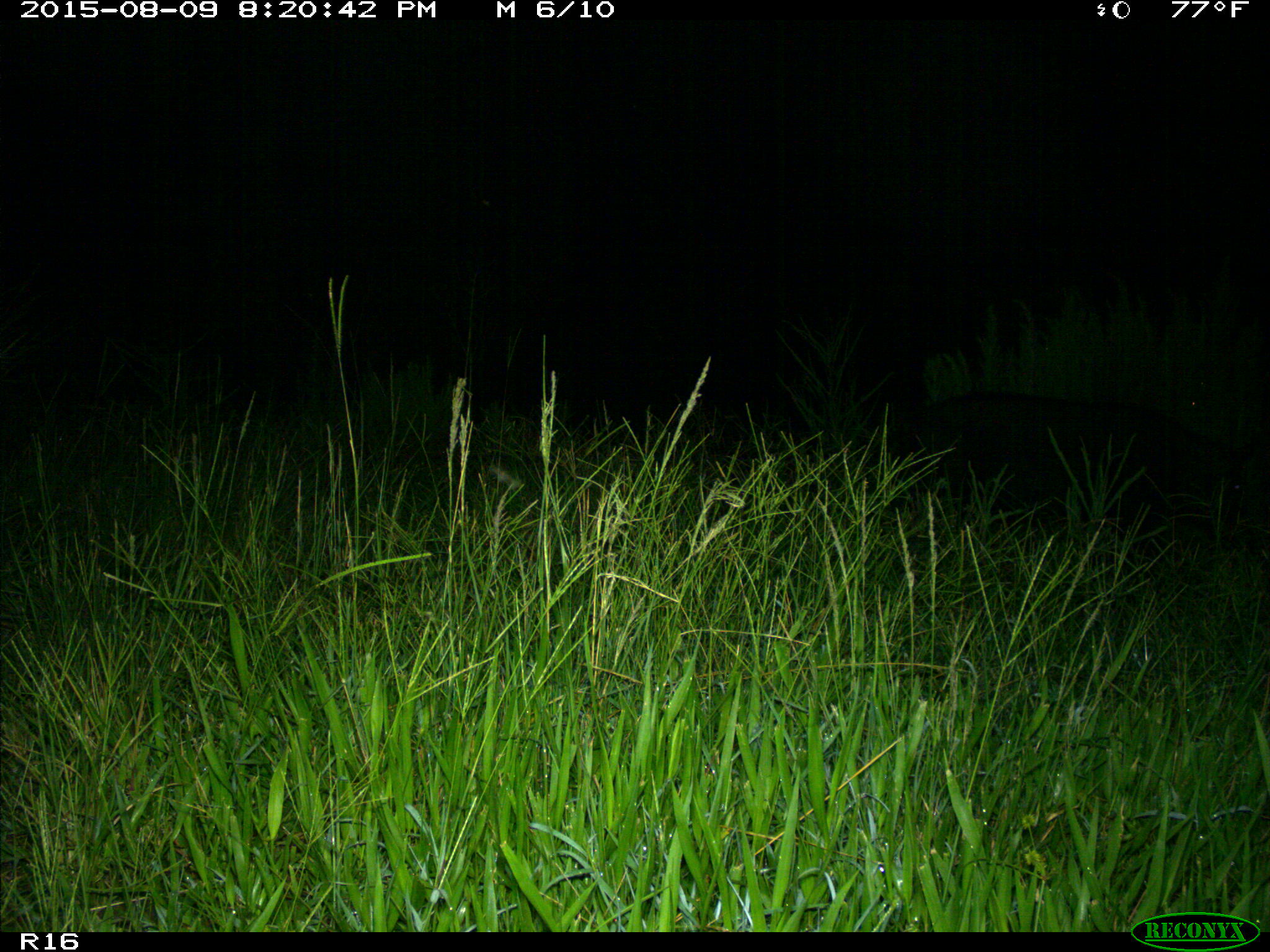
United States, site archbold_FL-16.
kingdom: Animalia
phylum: Chordata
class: Mammalia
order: Artiodactyla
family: Suidae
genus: Sus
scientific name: Sus scrofa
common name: wild boar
Sus scrofa (wild boar).